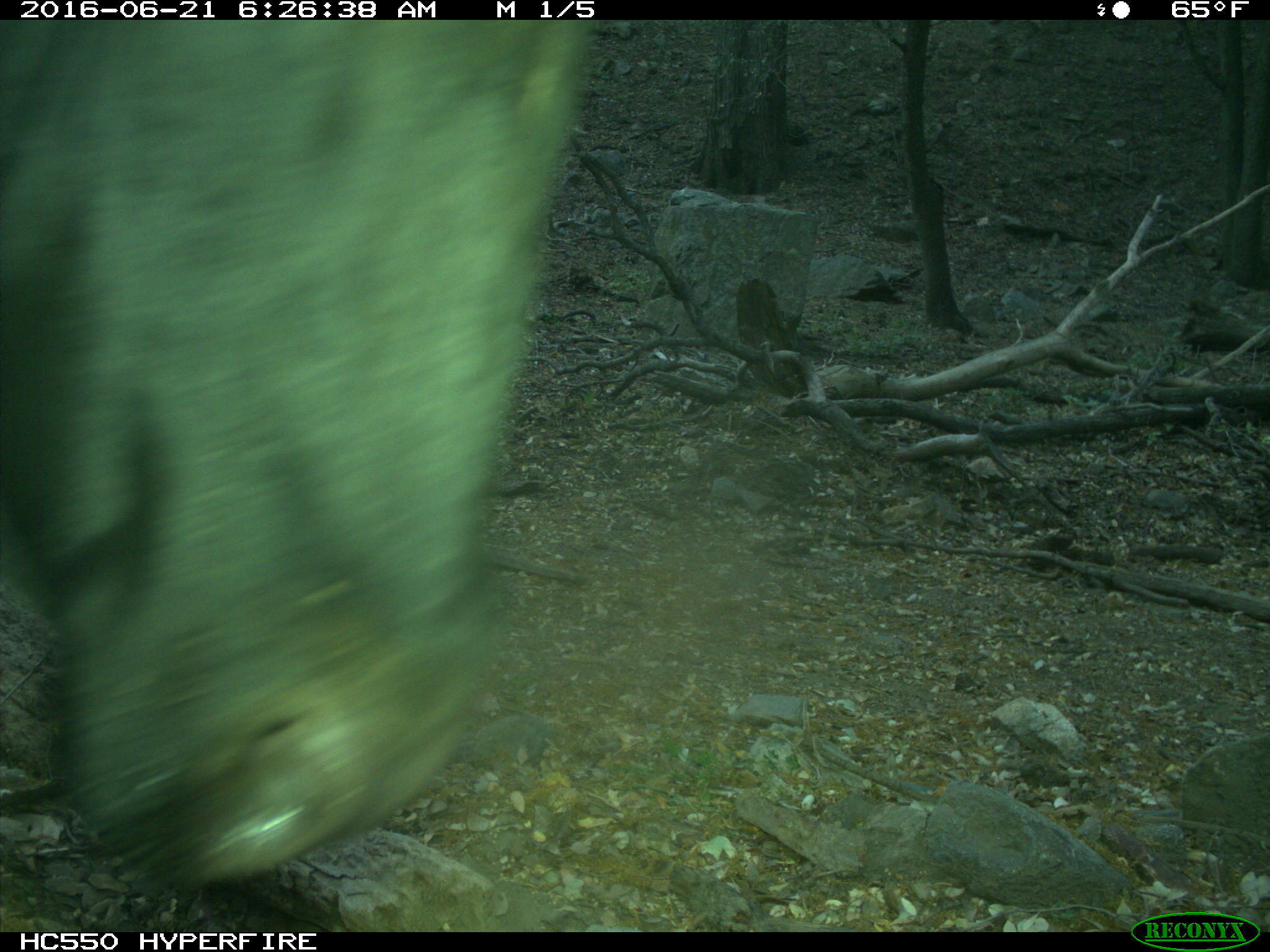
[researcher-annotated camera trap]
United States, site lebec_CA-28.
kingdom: Animalia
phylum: Chordata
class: Mammalia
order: Artiodactyla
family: Bovidae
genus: Bos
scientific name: Bos taurus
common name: domestic cow